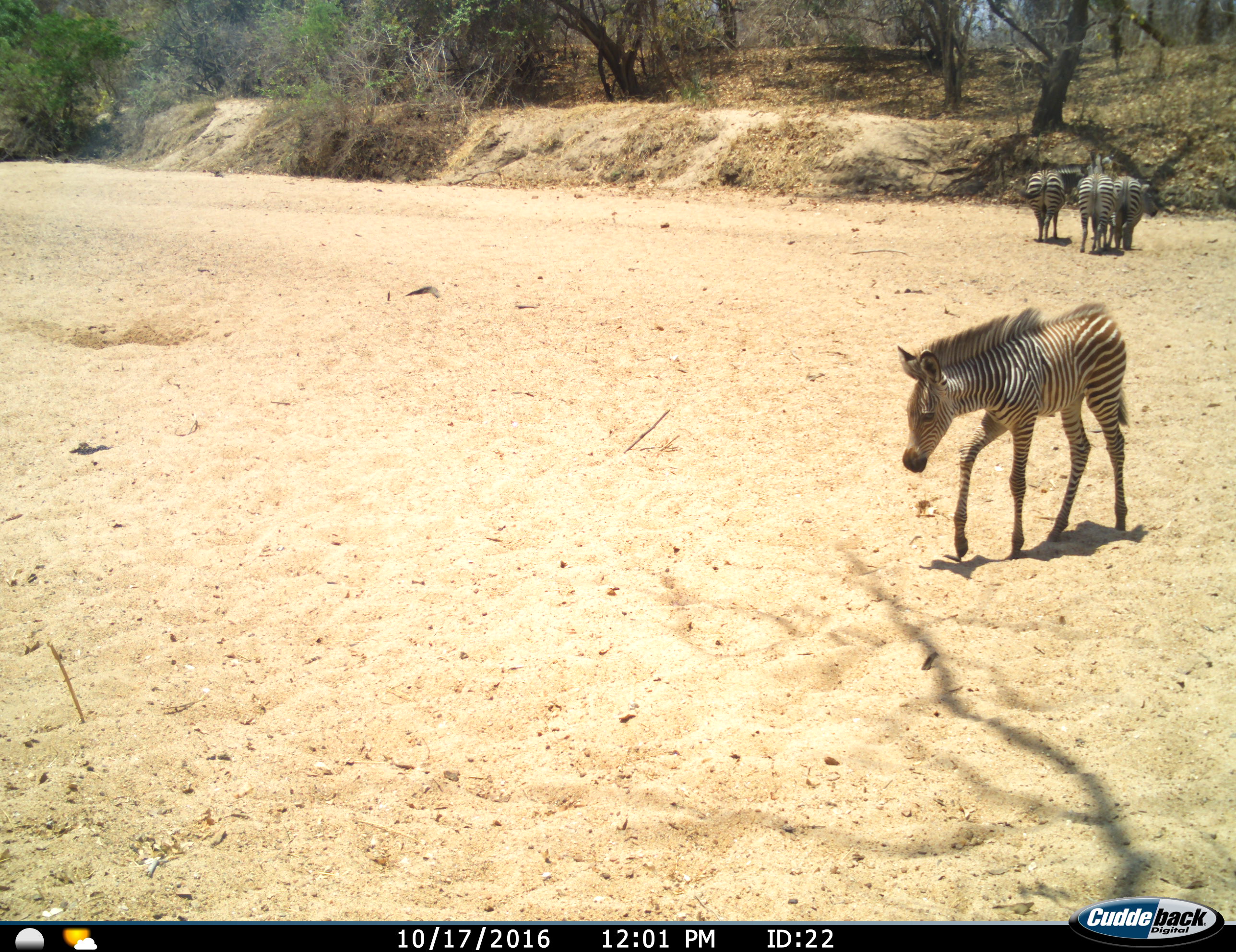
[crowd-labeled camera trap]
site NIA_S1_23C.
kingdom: Animalia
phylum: Chordata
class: Mammalia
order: Perissodactyla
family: Equidae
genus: Equus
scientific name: Equus quagga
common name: plains zebra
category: zebraplains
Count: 4.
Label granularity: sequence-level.